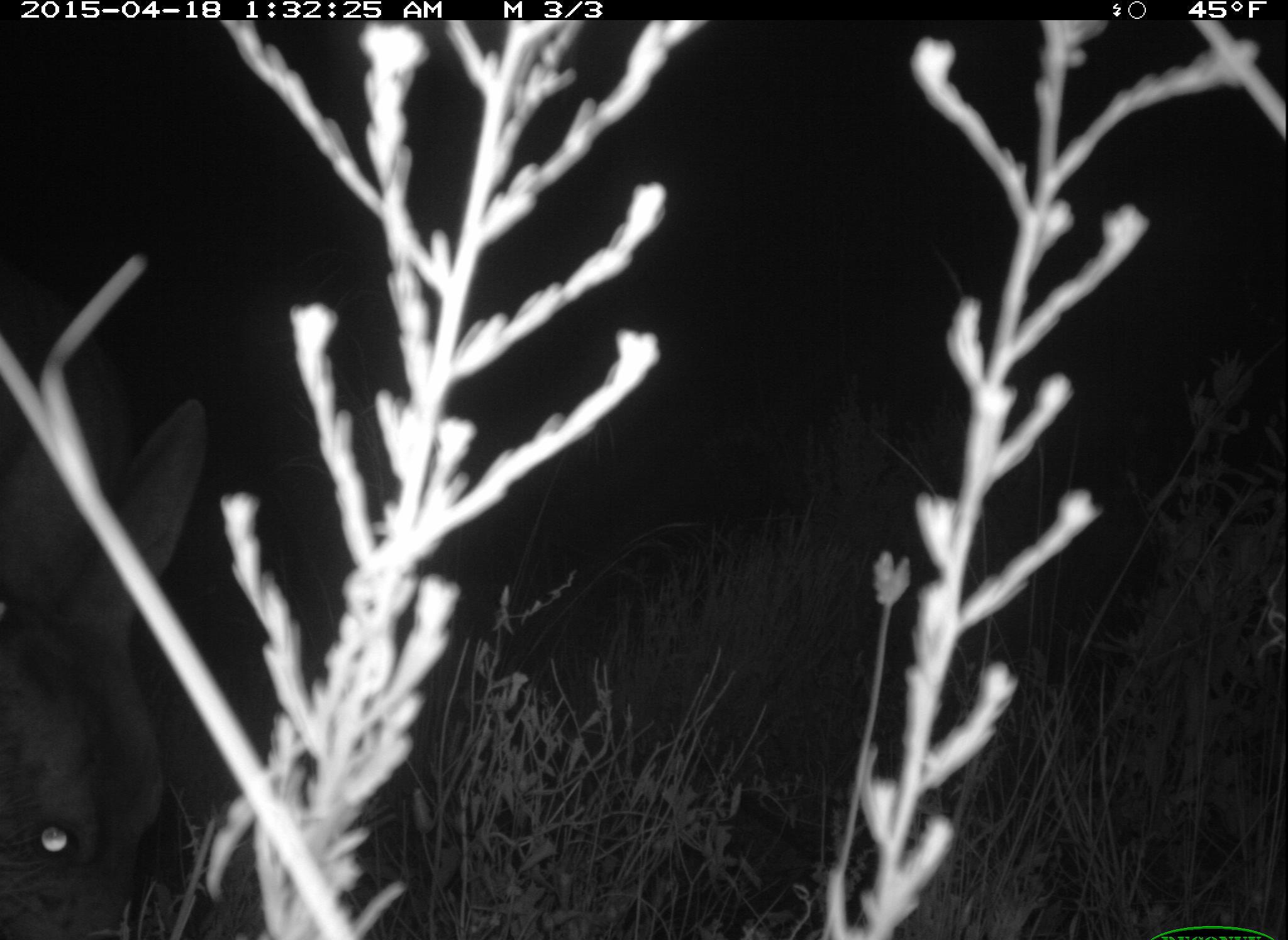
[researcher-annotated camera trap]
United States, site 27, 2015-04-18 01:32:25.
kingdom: Animalia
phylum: Chordata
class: Mammalia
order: Artiodactyla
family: Cervidae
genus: Odocoileus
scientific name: Odocoileus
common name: deer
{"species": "deer (Odocoileus)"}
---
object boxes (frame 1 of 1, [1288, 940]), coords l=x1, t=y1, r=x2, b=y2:
deer: l=1, t=262, r=201, b=940